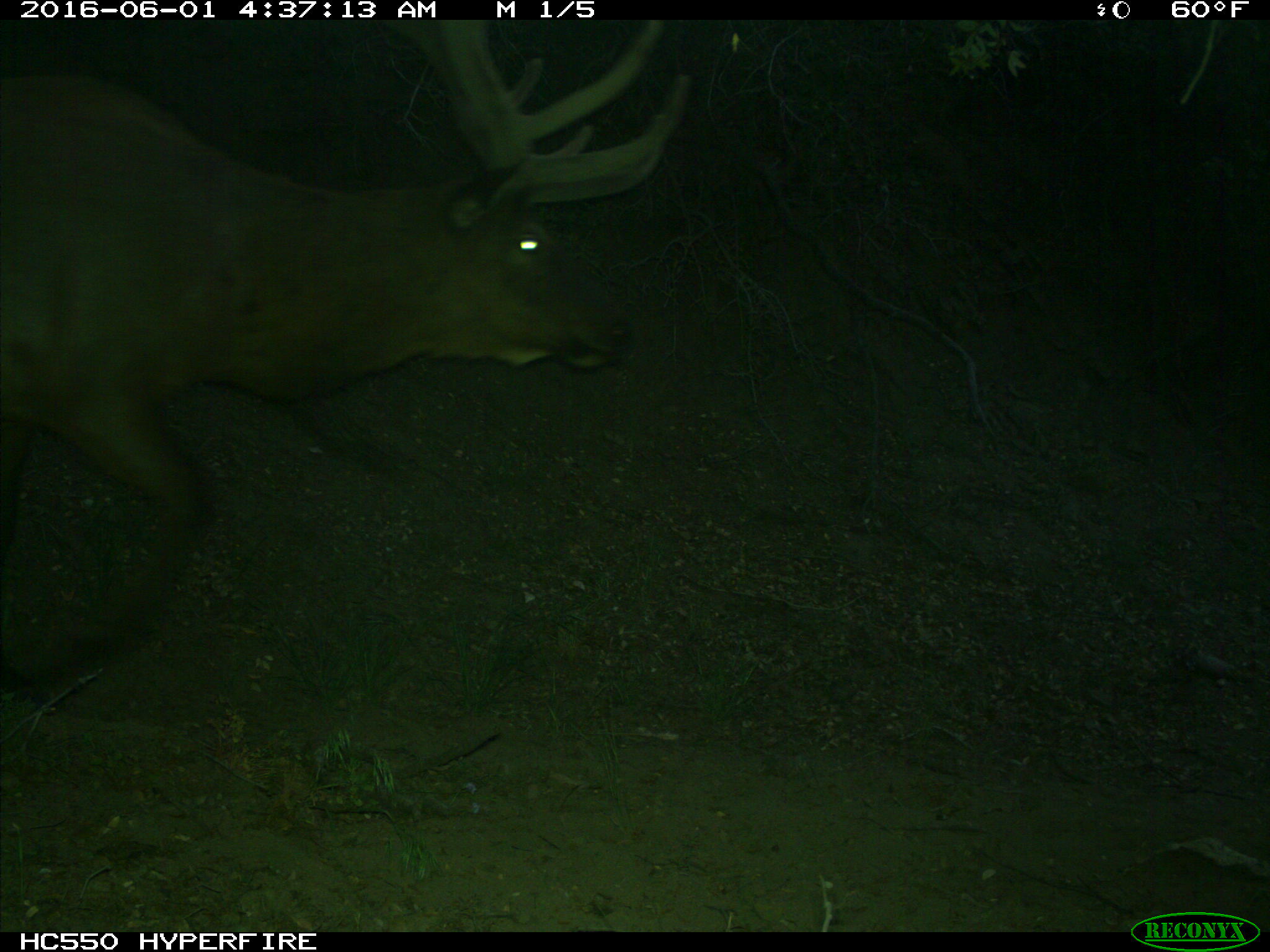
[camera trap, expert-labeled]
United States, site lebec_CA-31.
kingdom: Animalia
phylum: Chordata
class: Mammalia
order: Artiodactyla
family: Cervidae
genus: Cervus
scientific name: Cervus canadensis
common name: elk